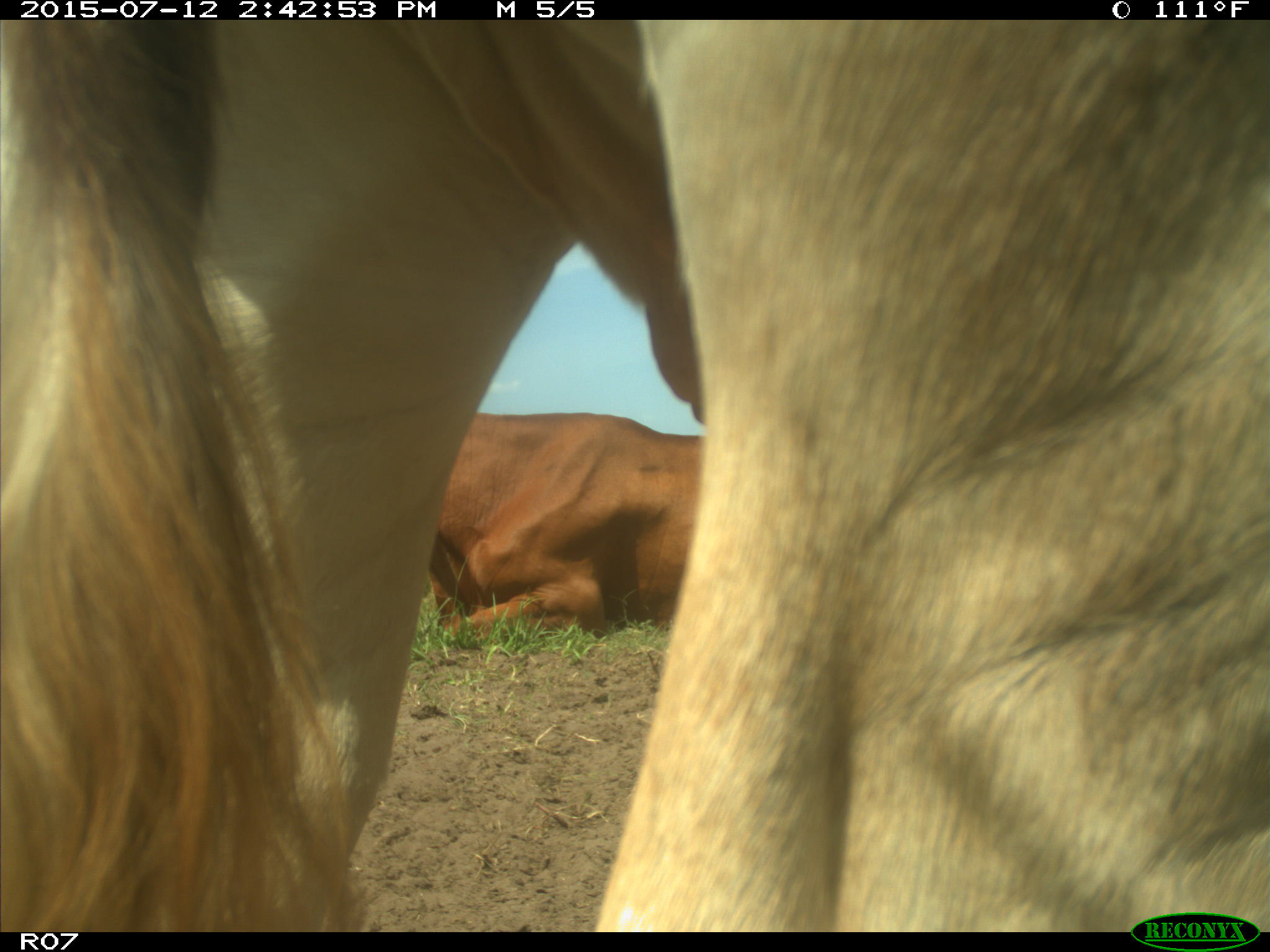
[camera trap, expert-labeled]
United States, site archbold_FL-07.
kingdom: Animalia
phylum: Chordata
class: Mammalia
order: Artiodactyla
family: Bovidae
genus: Bos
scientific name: Bos taurus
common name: domestic cow